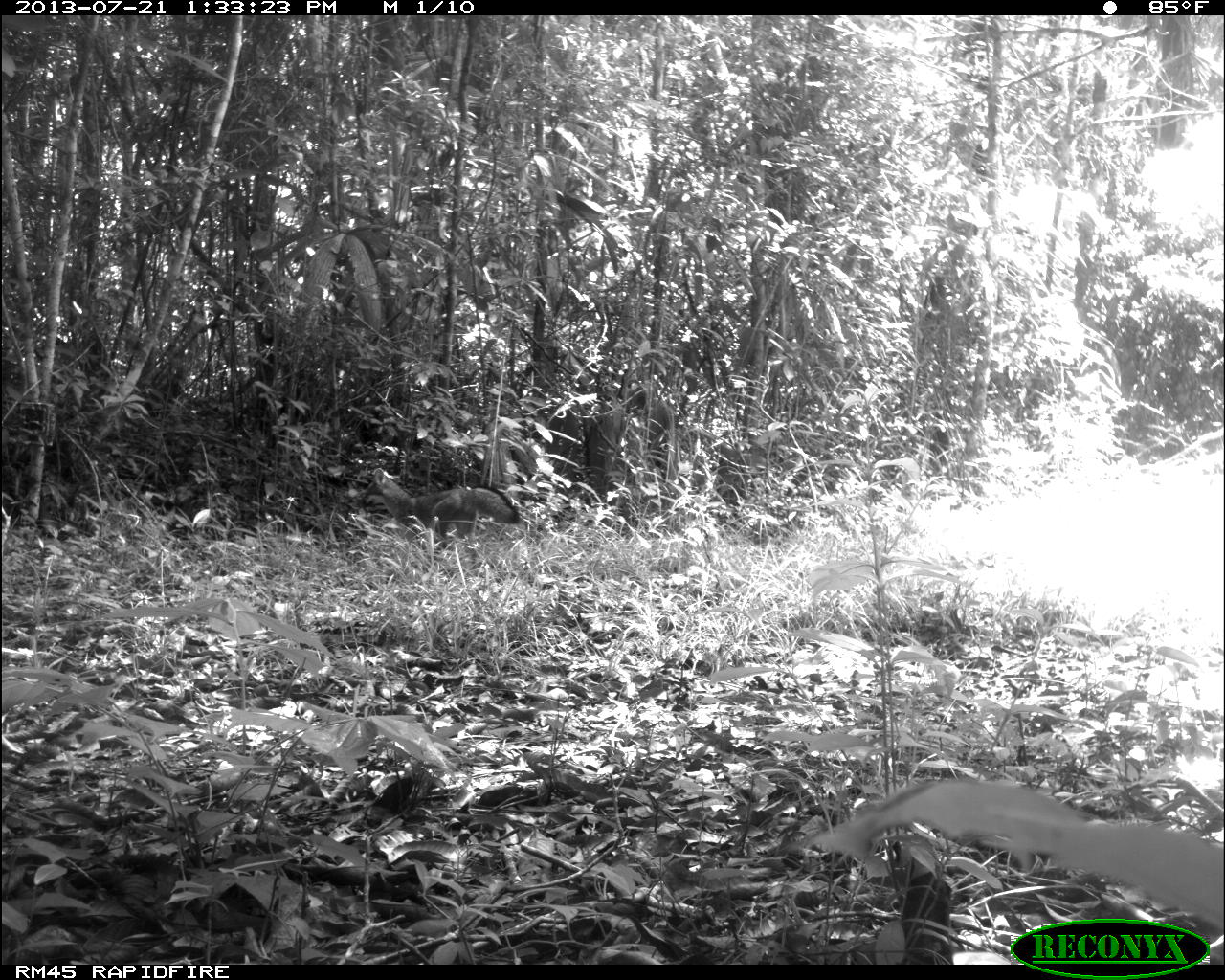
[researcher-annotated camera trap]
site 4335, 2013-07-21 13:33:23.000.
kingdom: Animalia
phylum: Chordata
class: Mammalia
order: Carnivora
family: Canidae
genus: Urocyon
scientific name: Urocyon cinereoargenteus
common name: gray fox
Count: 1.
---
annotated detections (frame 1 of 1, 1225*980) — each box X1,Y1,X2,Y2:
urocyon cinereoargenteus: 372,466,520,559